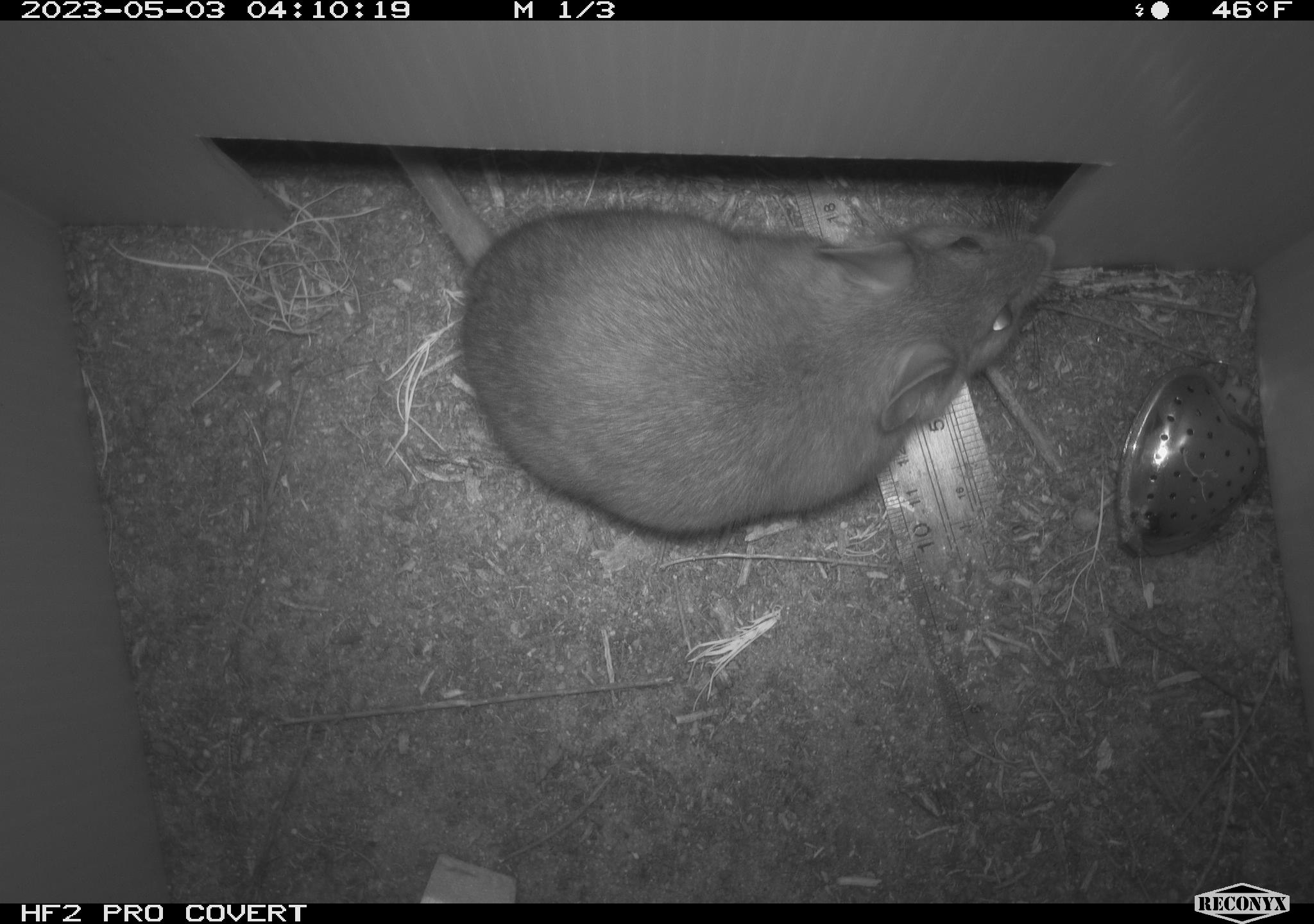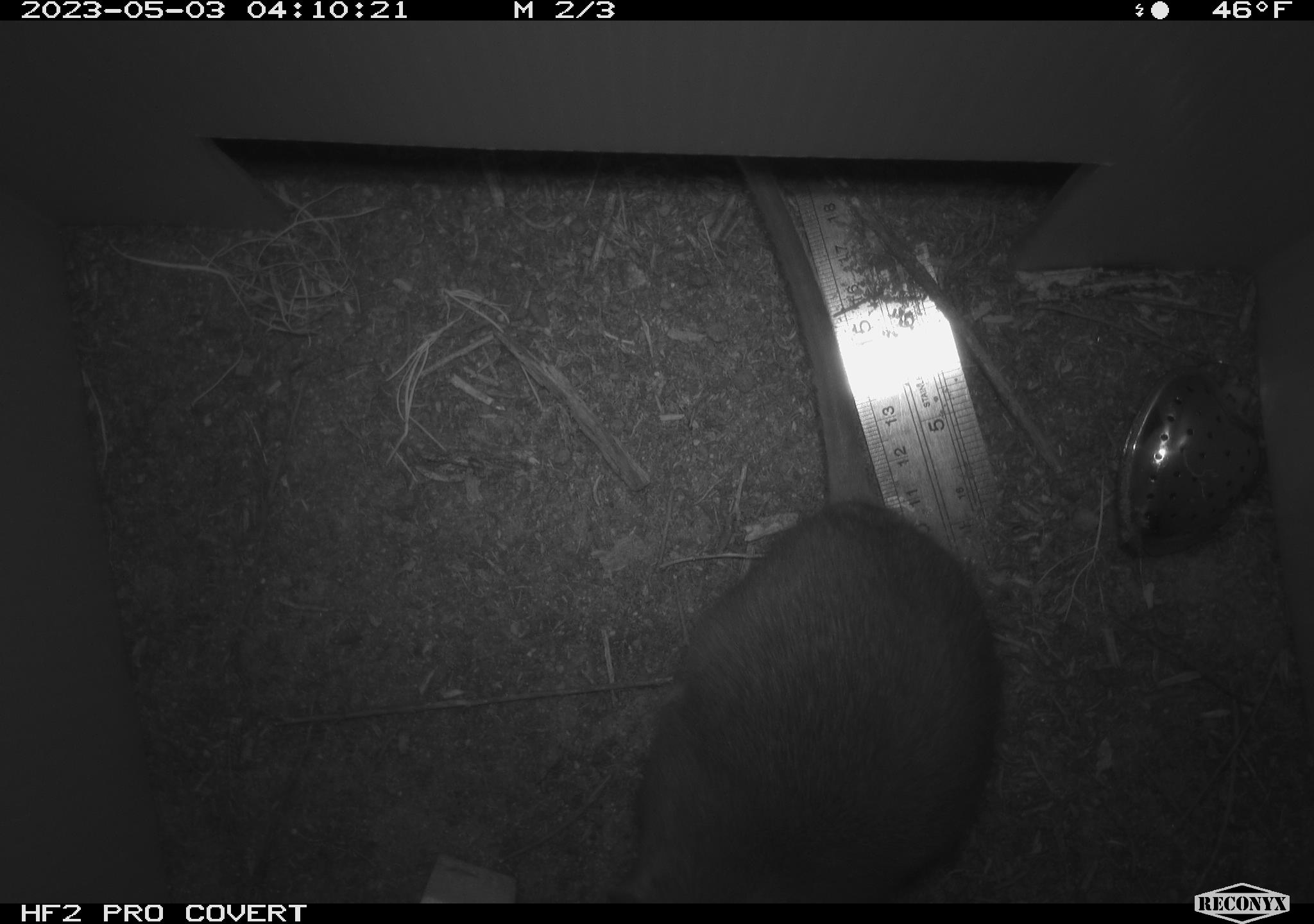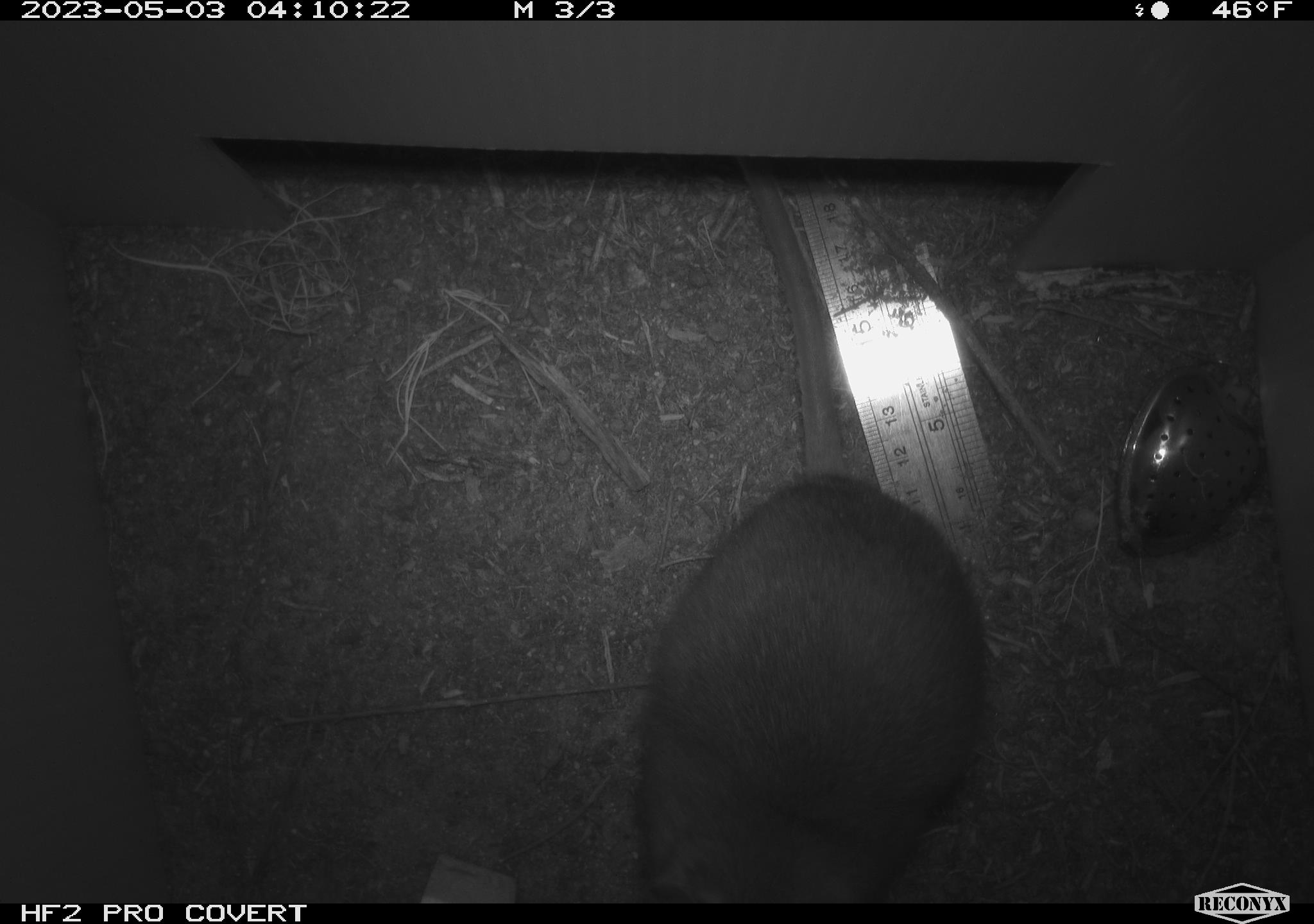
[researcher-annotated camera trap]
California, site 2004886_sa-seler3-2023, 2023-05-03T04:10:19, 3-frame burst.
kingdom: Animalia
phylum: Chordata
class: Mammalia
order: Rodentia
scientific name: Rodentia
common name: woodrat or rat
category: woodrat or rat species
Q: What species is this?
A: Woodrat or rat species (woodrat or rat) (Rodentia).